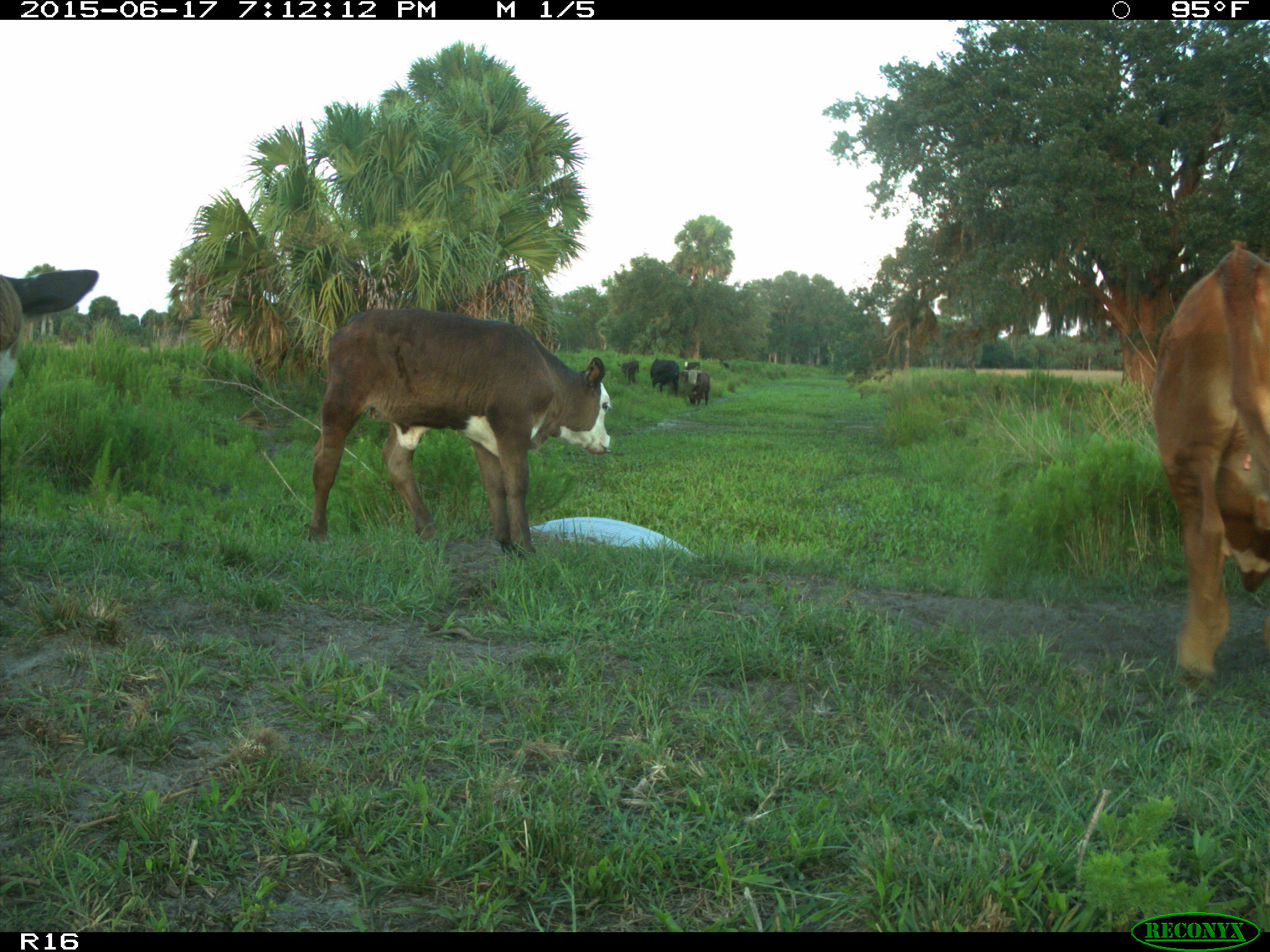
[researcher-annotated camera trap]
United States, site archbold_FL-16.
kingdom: Animalia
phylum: Chordata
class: Mammalia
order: Artiodactyla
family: Bovidae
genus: Bos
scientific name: Bos taurus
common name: domestic cow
Bos taurus (domestic cow).